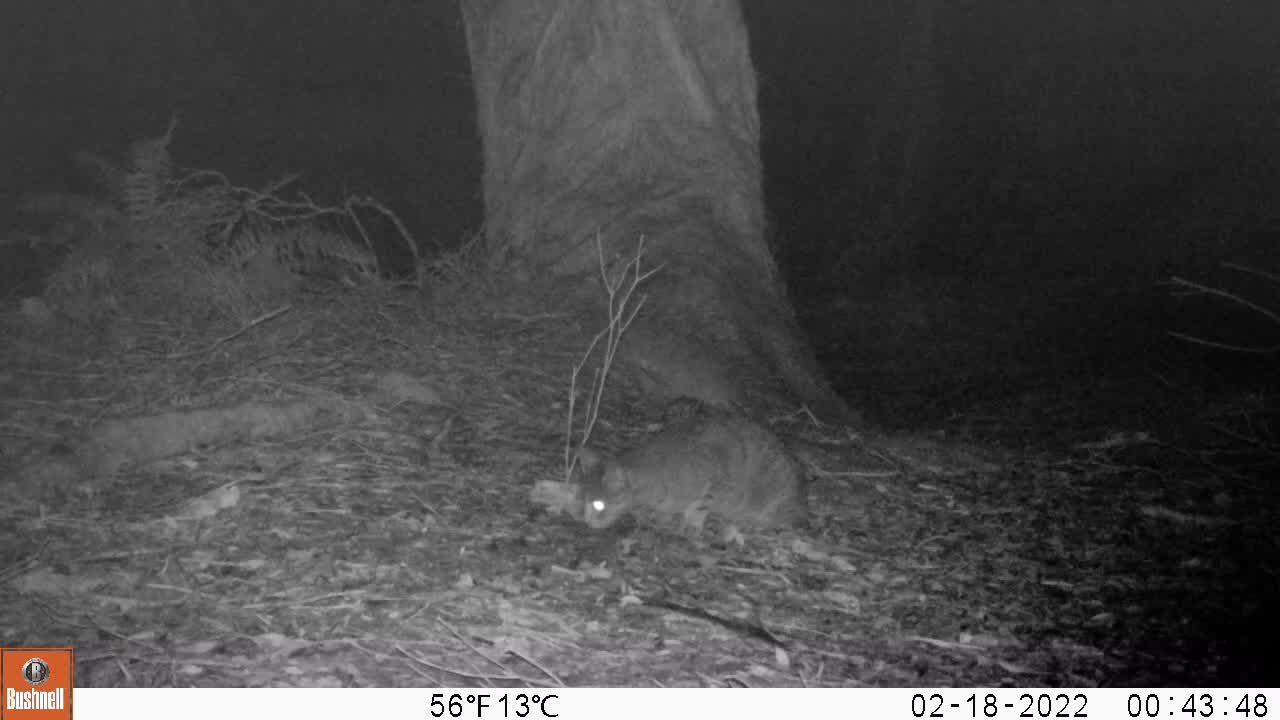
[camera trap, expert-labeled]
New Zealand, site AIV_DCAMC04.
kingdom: Animalia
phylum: Chordata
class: Mammalia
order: Carnivora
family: Felidae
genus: Felis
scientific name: Felis catus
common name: domestic cat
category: cat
Cat (domestic cat) (Felis catus).